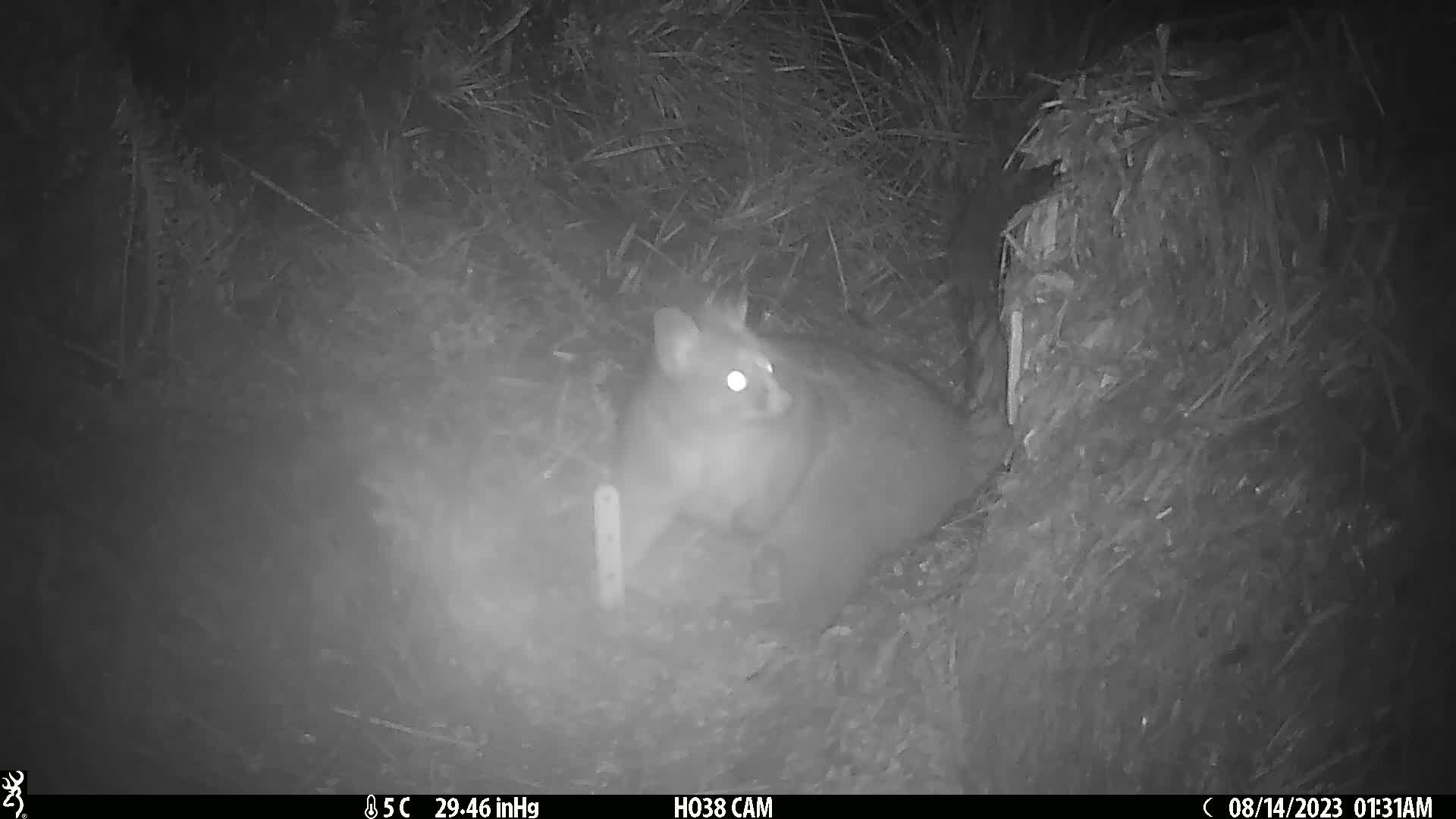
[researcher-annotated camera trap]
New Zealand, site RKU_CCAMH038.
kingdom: Animalia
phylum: Chordata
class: Mammalia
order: Diprotodontia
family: Phalangeridae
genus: Trichosurus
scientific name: Trichosurus vulpecula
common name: common brushtail possum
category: possum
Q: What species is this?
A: Possum (common brushtail possum) (Trichosurus vulpecula).